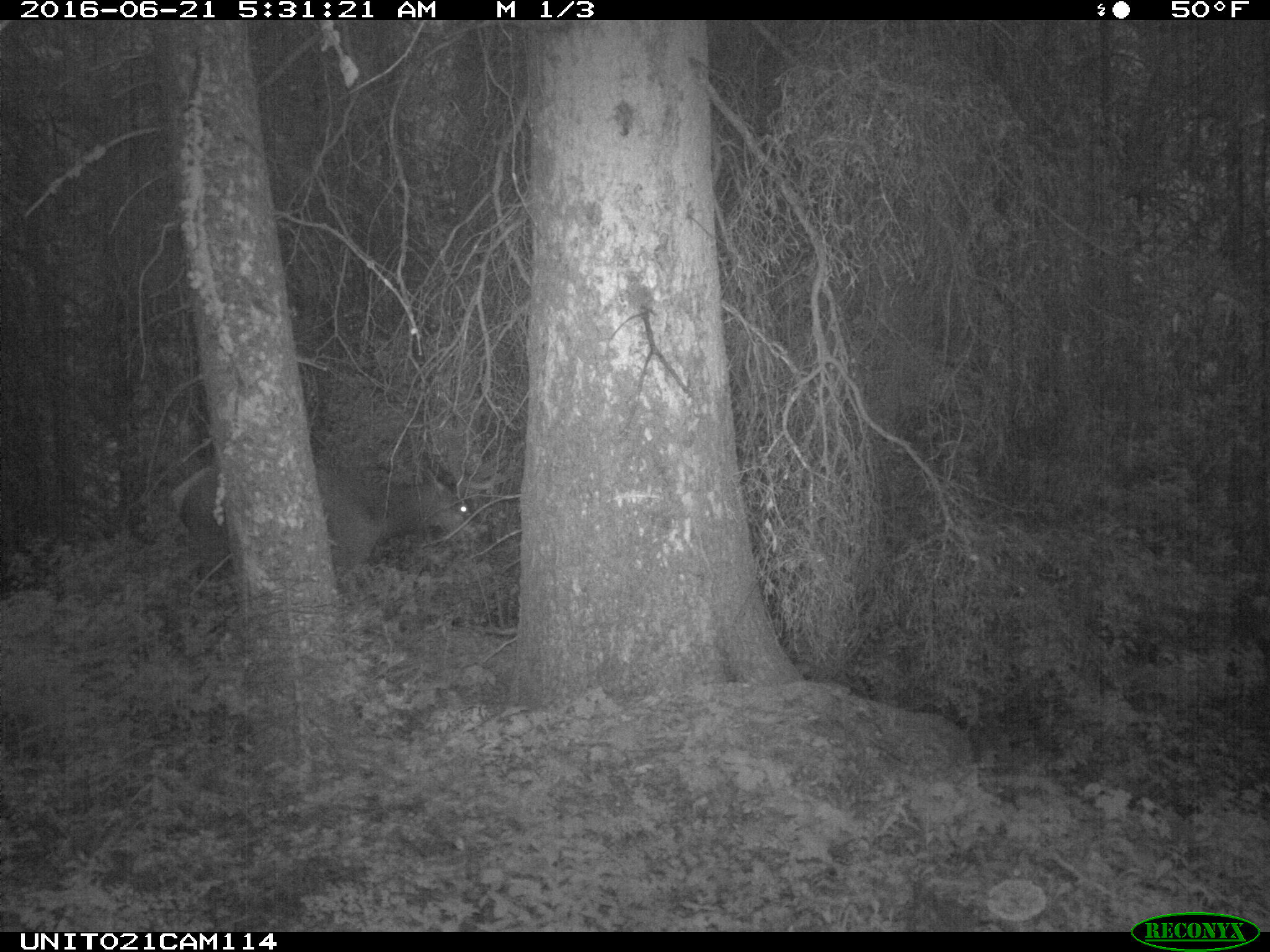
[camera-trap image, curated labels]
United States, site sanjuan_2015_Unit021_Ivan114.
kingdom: Animalia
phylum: Chordata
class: Mammalia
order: Artiodactyla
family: Cervidae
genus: Cervus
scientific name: Cervus elaphus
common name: red deer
Cervus elaphus (red deer).